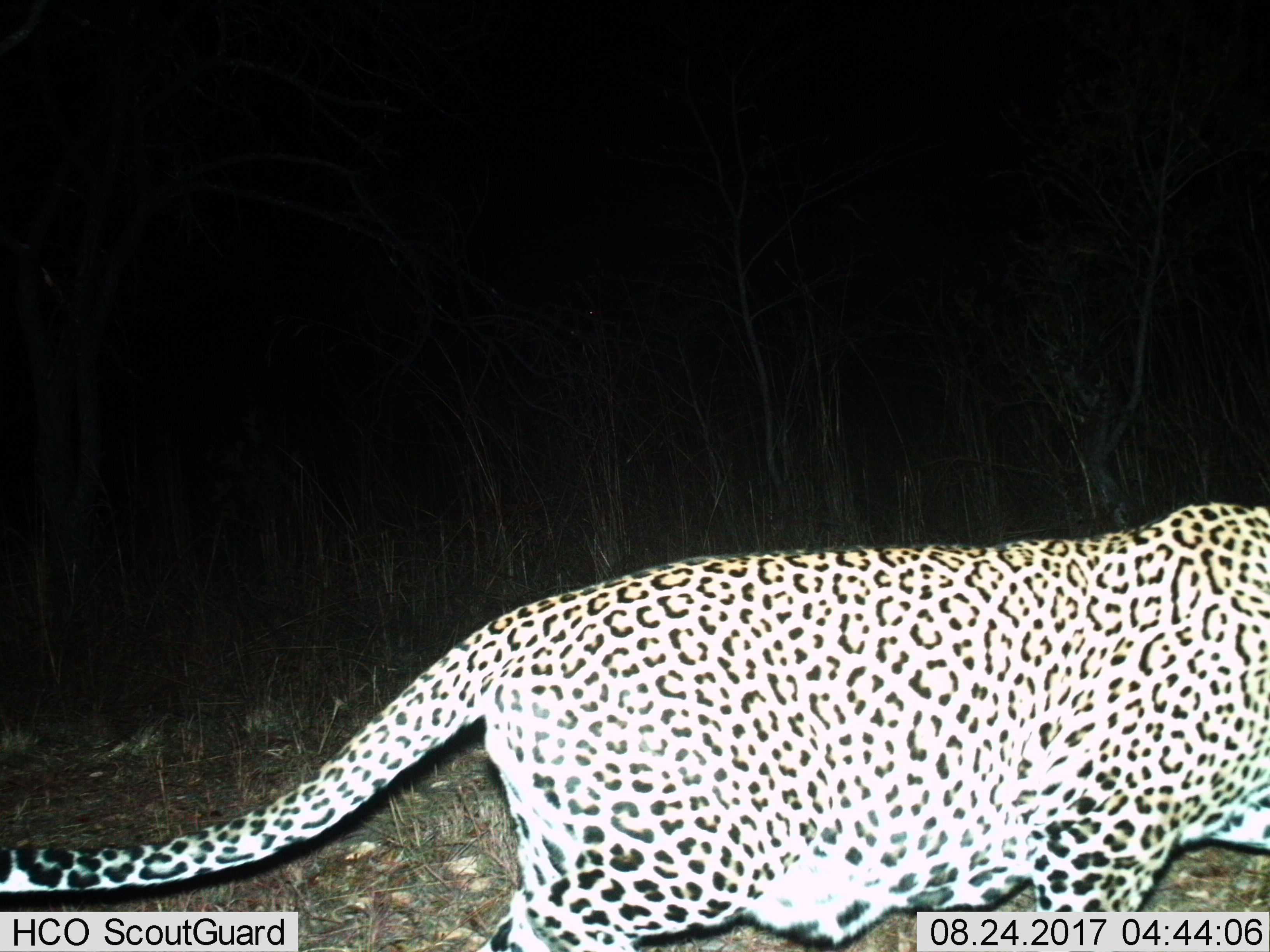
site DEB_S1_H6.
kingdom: Animalia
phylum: Chordata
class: Mammalia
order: Carnivora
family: Felidae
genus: Panthera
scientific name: Panthera pardus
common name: leopard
Leopard (Panthera pardus), count 1. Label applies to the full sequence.